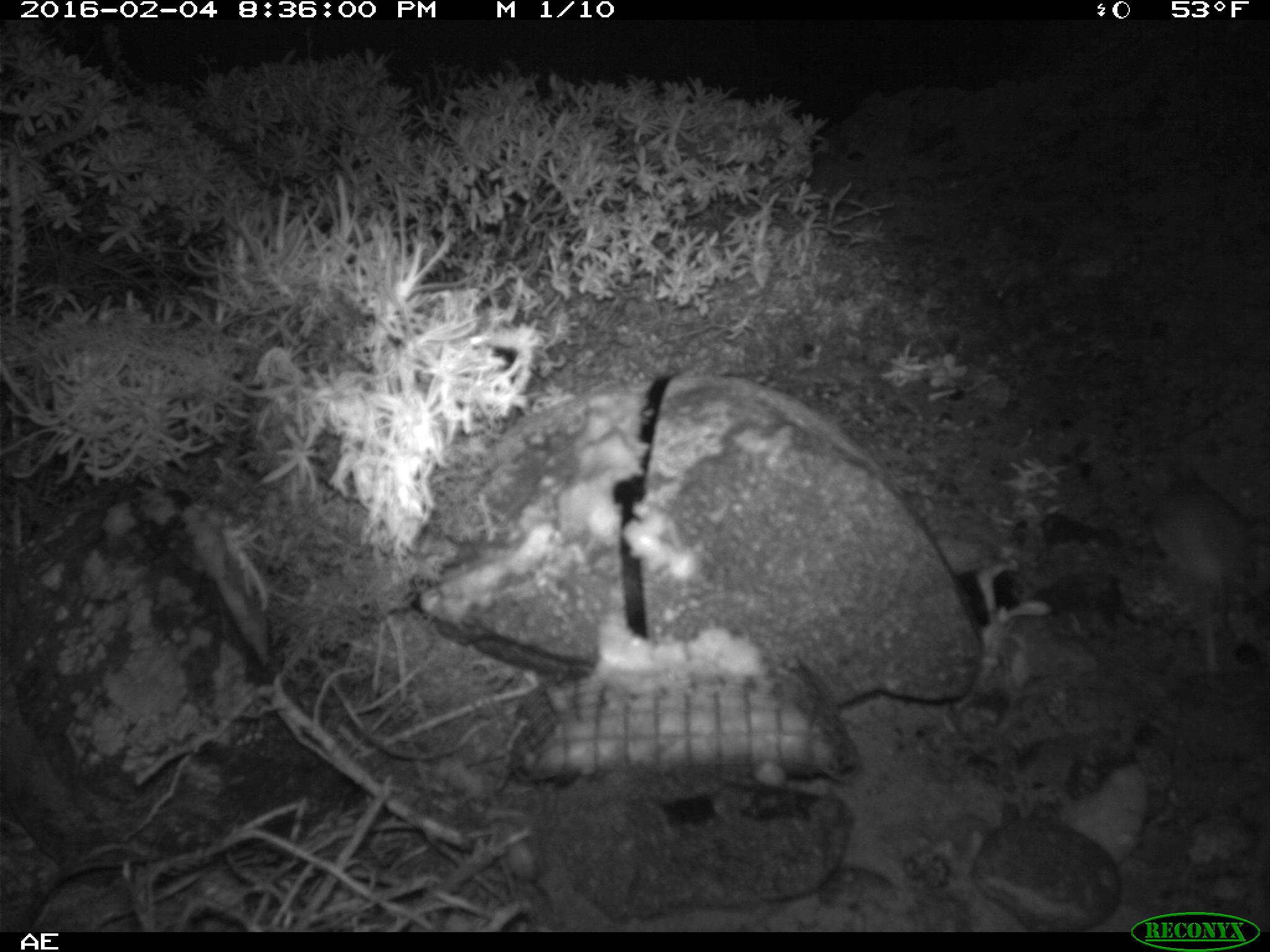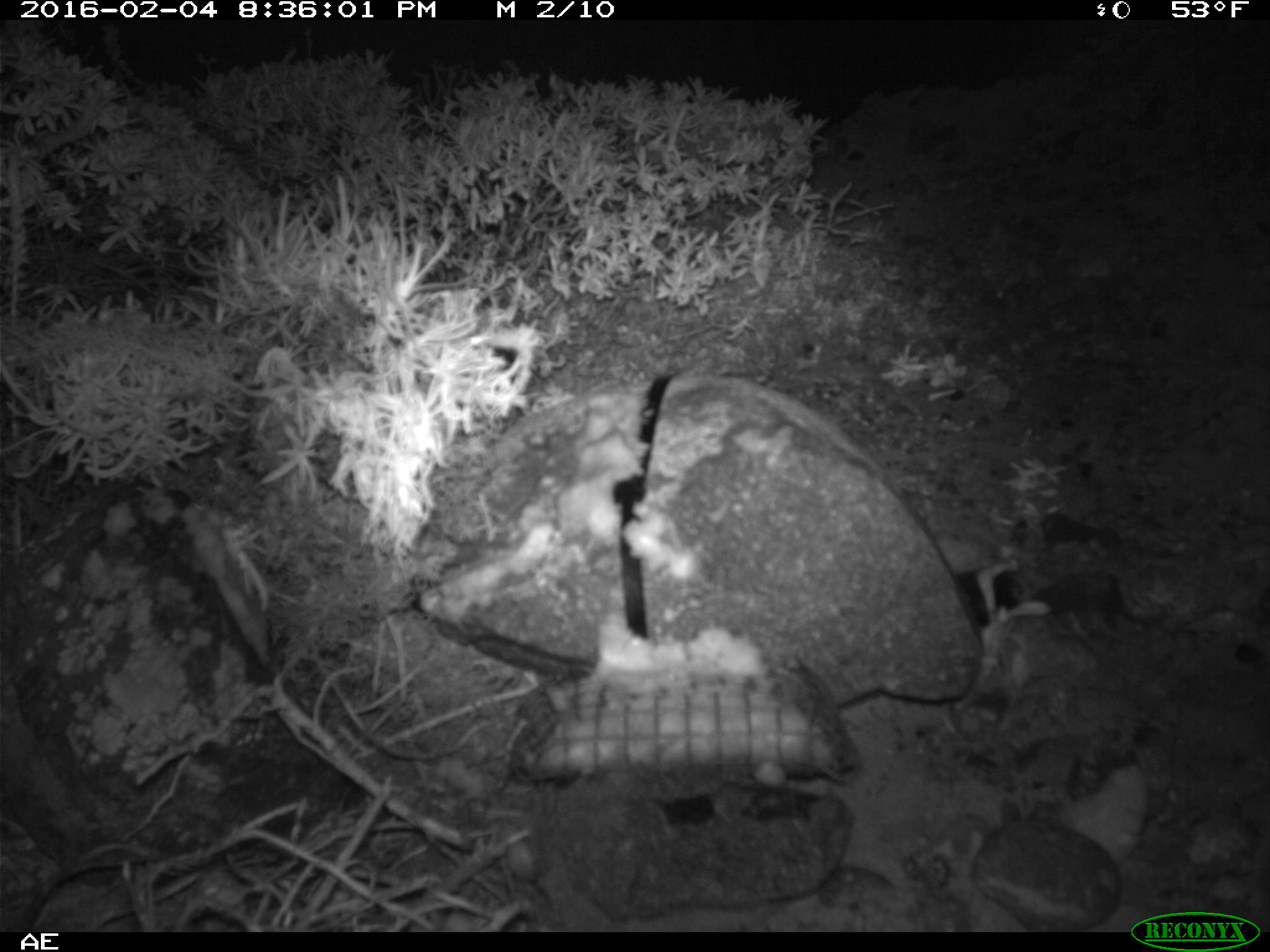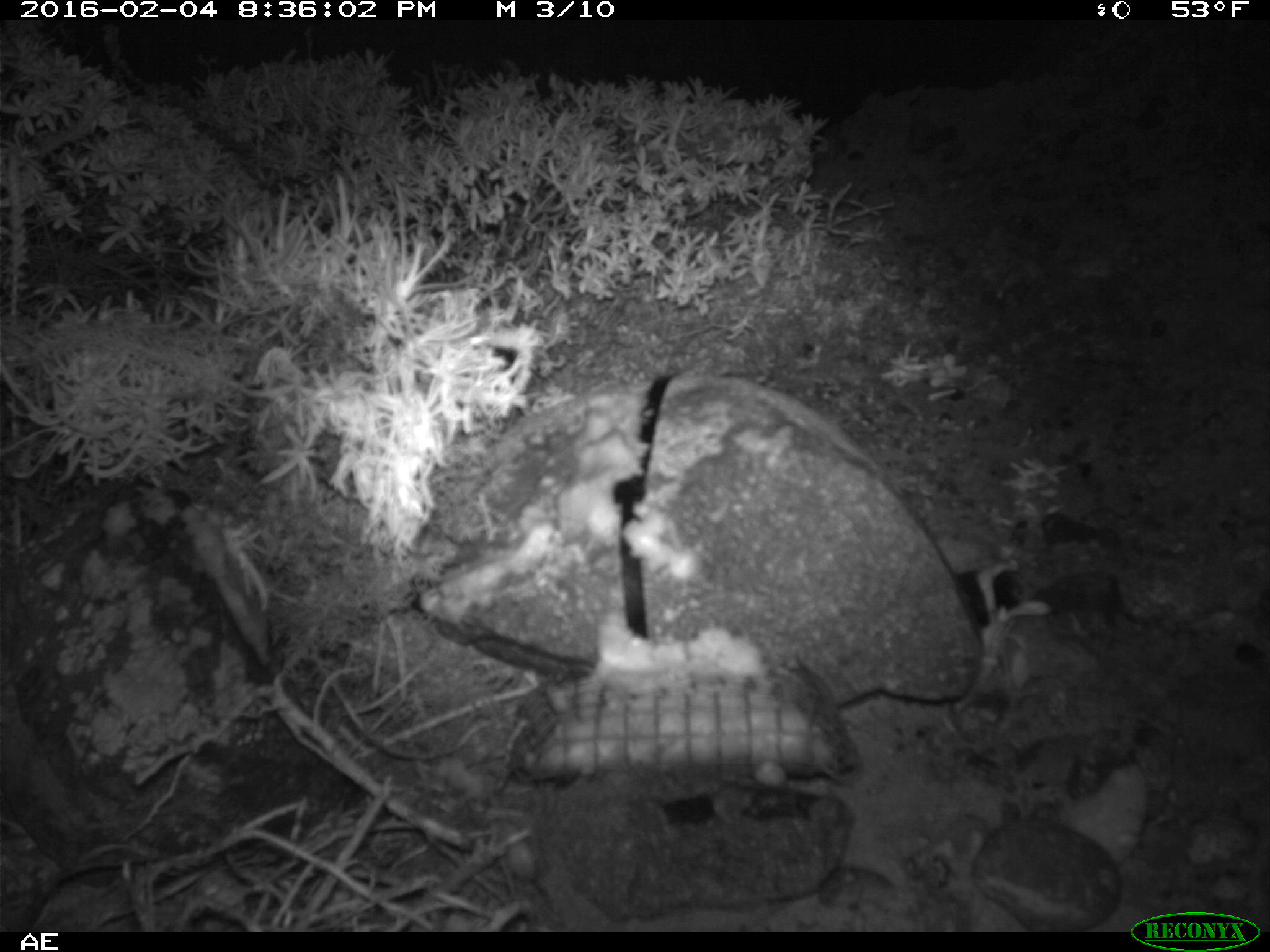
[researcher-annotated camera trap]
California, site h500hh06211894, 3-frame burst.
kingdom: Animalia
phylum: Chordata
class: Mammalia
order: Rodentia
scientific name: Rodentia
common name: rodent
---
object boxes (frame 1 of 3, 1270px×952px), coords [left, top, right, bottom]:
rodent: [1144, 457, 1251, 633]